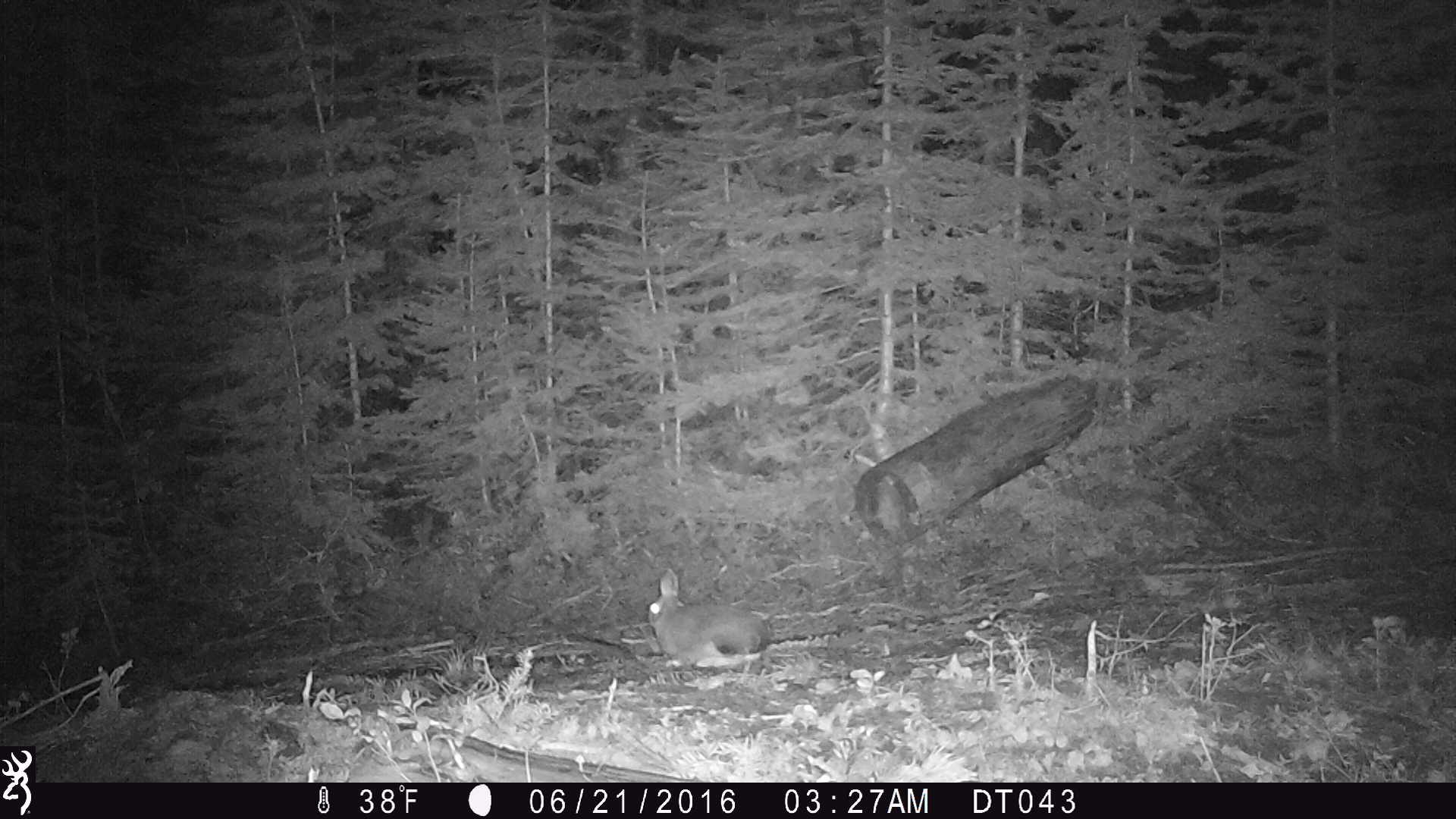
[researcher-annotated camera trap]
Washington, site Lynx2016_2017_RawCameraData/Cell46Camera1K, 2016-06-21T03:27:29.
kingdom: Animalia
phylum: Chordata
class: Mammalia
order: Lagomorpha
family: Leporidae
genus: Lepus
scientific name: Lepus americanus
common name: snowshoe hare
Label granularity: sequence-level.